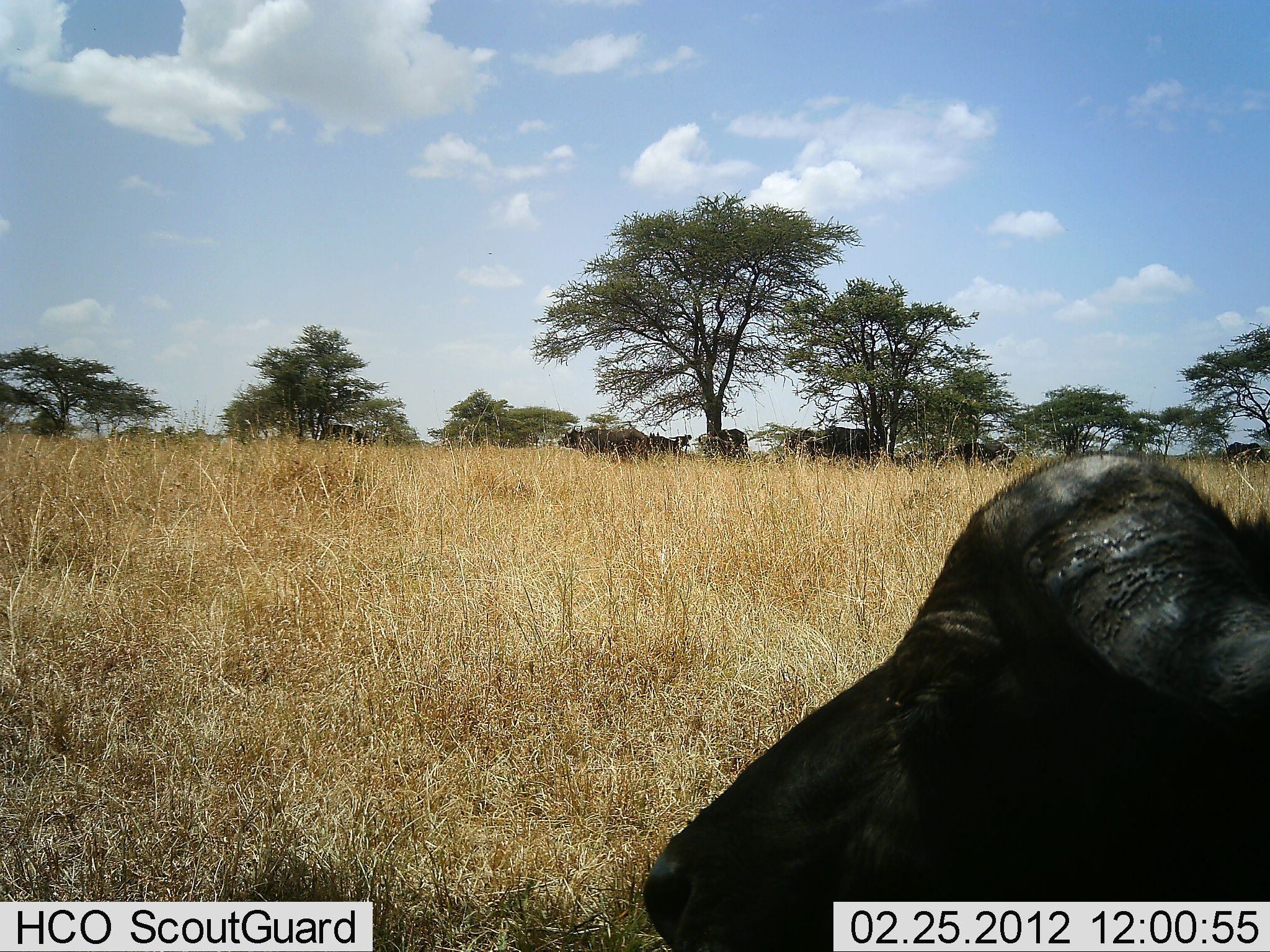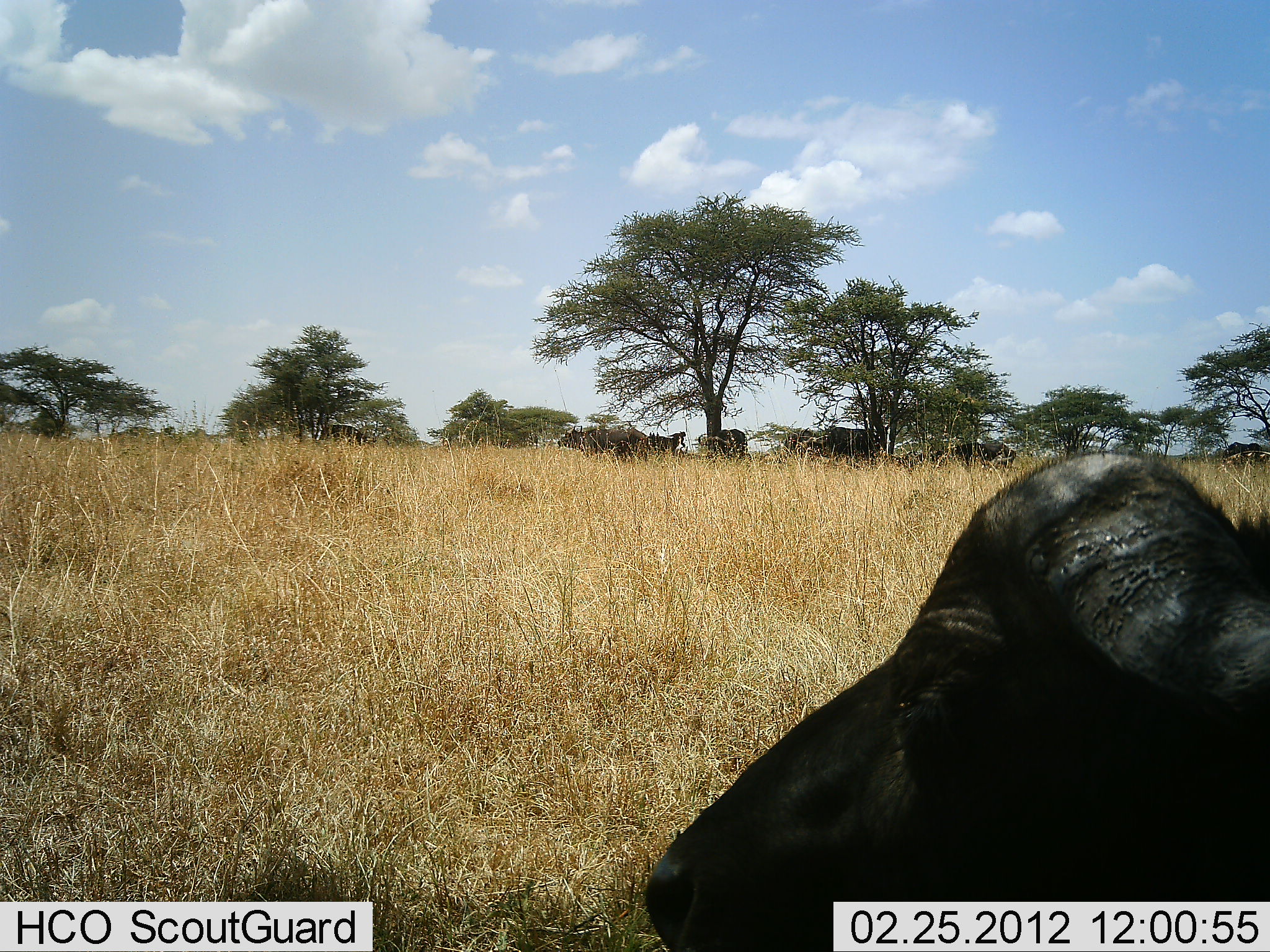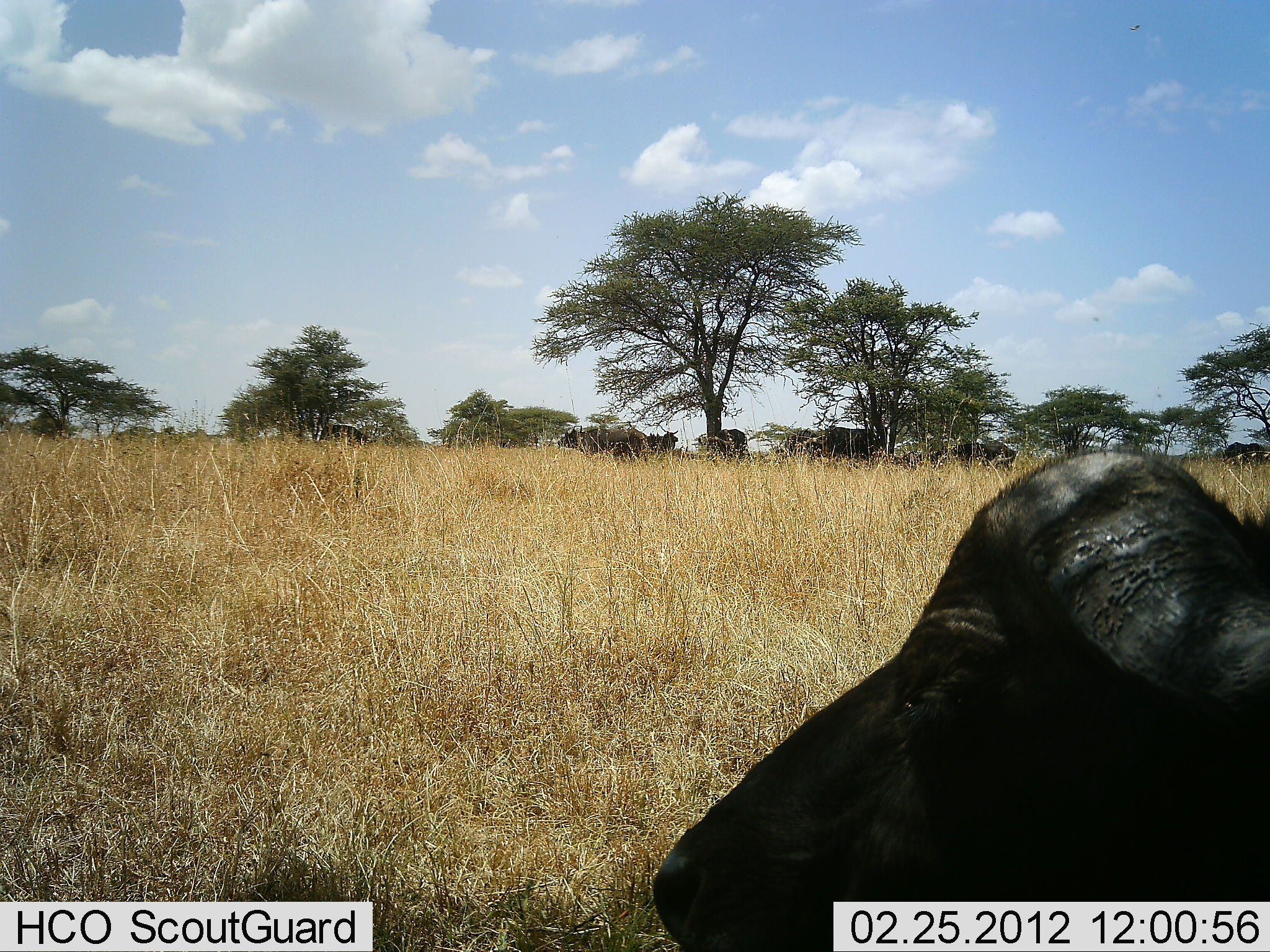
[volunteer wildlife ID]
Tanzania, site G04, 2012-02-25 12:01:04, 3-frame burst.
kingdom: Animalia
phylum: Chordata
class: Mammalia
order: Artiodactyla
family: Bovidae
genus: Syncerus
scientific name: Syncerus caffer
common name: cape buffalo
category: buffalo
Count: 6.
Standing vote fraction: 67%.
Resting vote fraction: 61%.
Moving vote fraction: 17%.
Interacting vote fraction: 0%.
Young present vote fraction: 0%.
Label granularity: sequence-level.